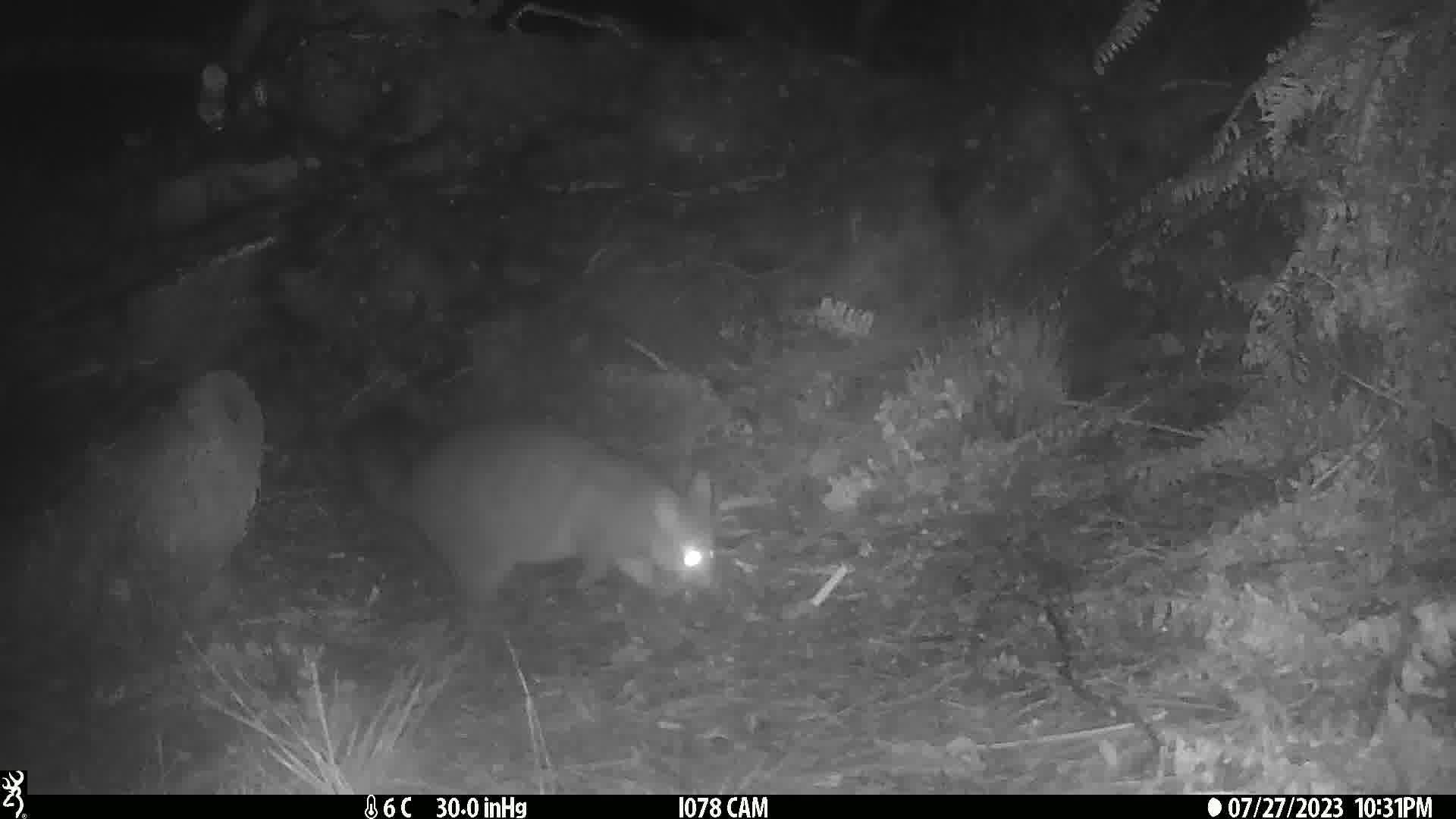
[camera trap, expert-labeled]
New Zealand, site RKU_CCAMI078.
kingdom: Animalia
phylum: Chordata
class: Mammalia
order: Diprotodontia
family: Phalangeridae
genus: Trichosurus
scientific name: Trichosurus vulpecula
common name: common brushtail possum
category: possum